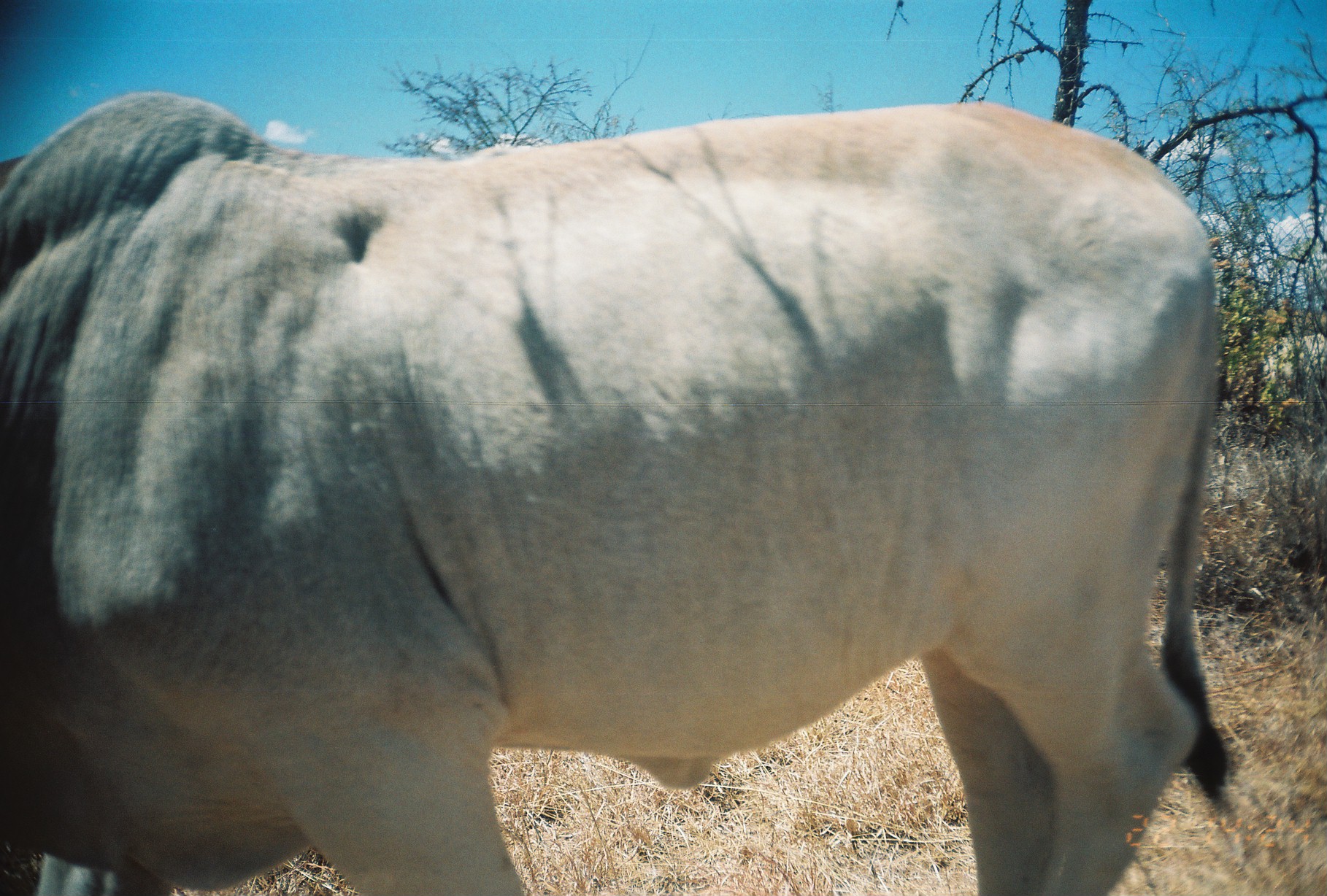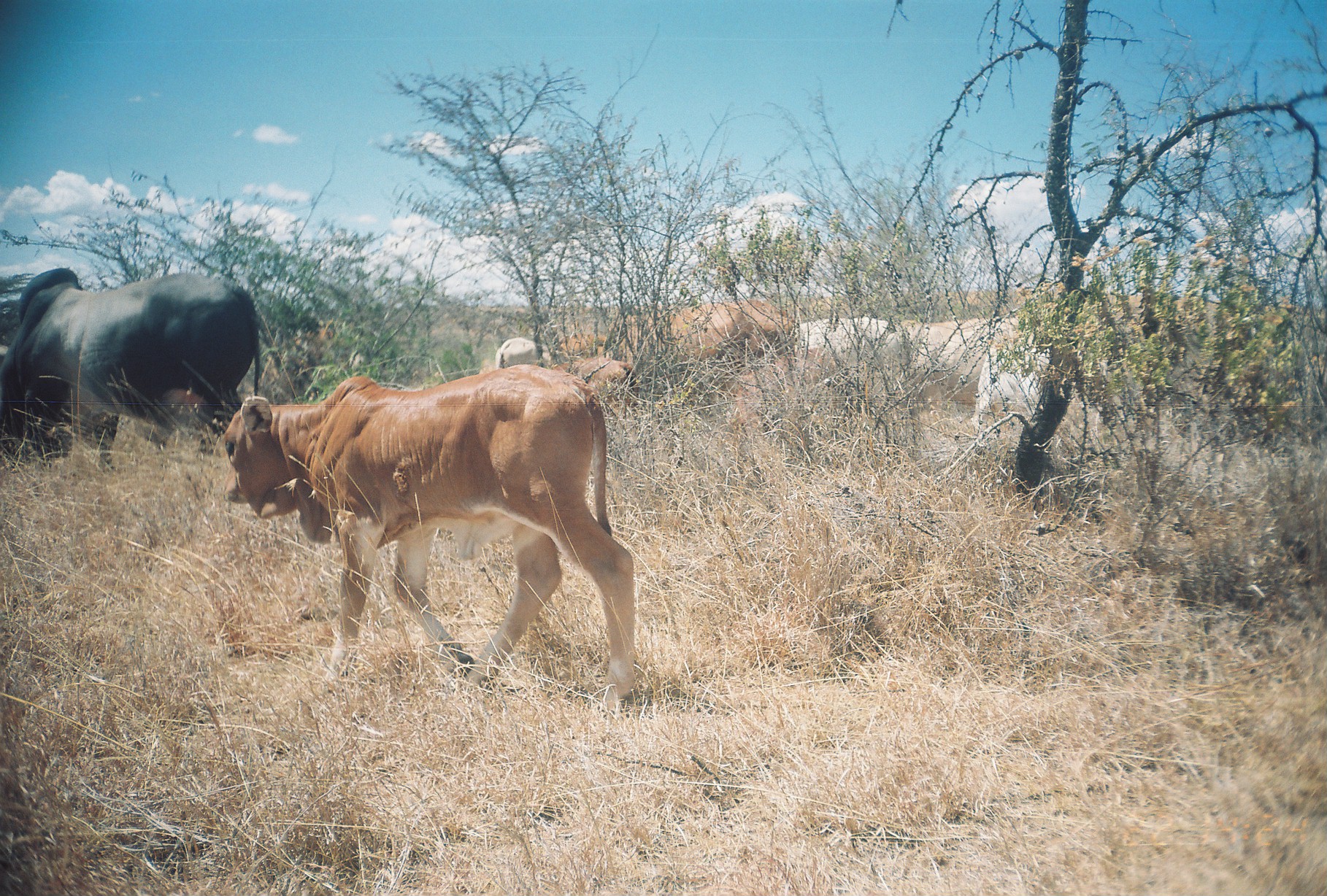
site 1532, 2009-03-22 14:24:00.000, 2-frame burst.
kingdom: Animalia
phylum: Chordata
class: Mammalia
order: Artiodactyla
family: Bovidae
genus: Bos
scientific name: Bos taurus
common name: domestic cattle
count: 1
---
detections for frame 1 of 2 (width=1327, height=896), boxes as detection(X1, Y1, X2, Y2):
bos taurus: detection(0, 88, 1238, 896)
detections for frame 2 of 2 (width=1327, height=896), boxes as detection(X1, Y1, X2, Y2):
bos taurus: detection(220, 363, 637, 718); detection(0, 267, 261, 474); detection(968, 310, 1171, 430); detection(870, 318, 984, 417); detection(730, 346, 845, 443); detection(606, 301, 754, 376); detection(793, 317, 896, 381); detection(555, 357, 637, 421); detection(721, 298, 800, 359); detection(494, 336, 551, 369); detection(558, 331, 607, 358)